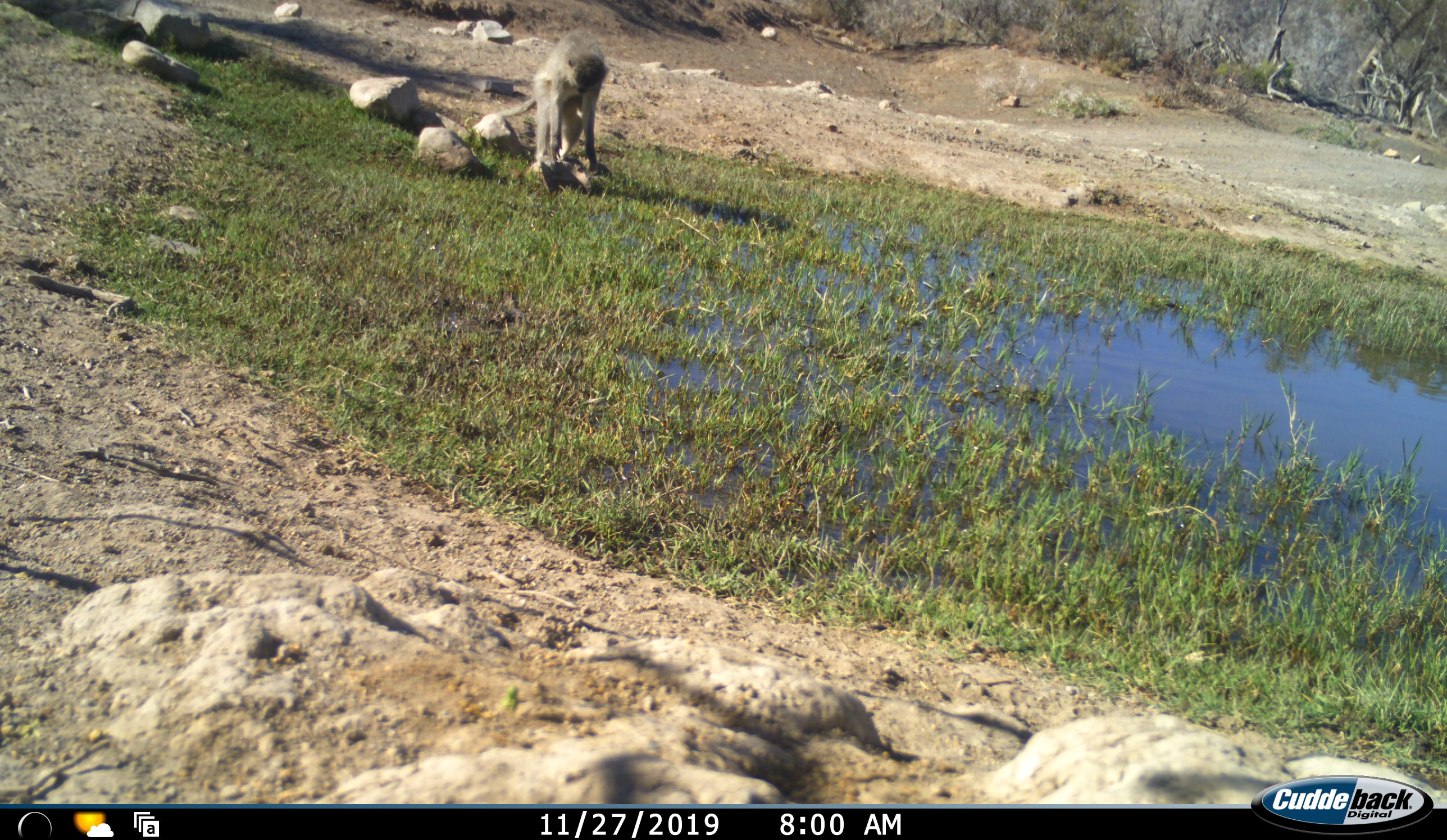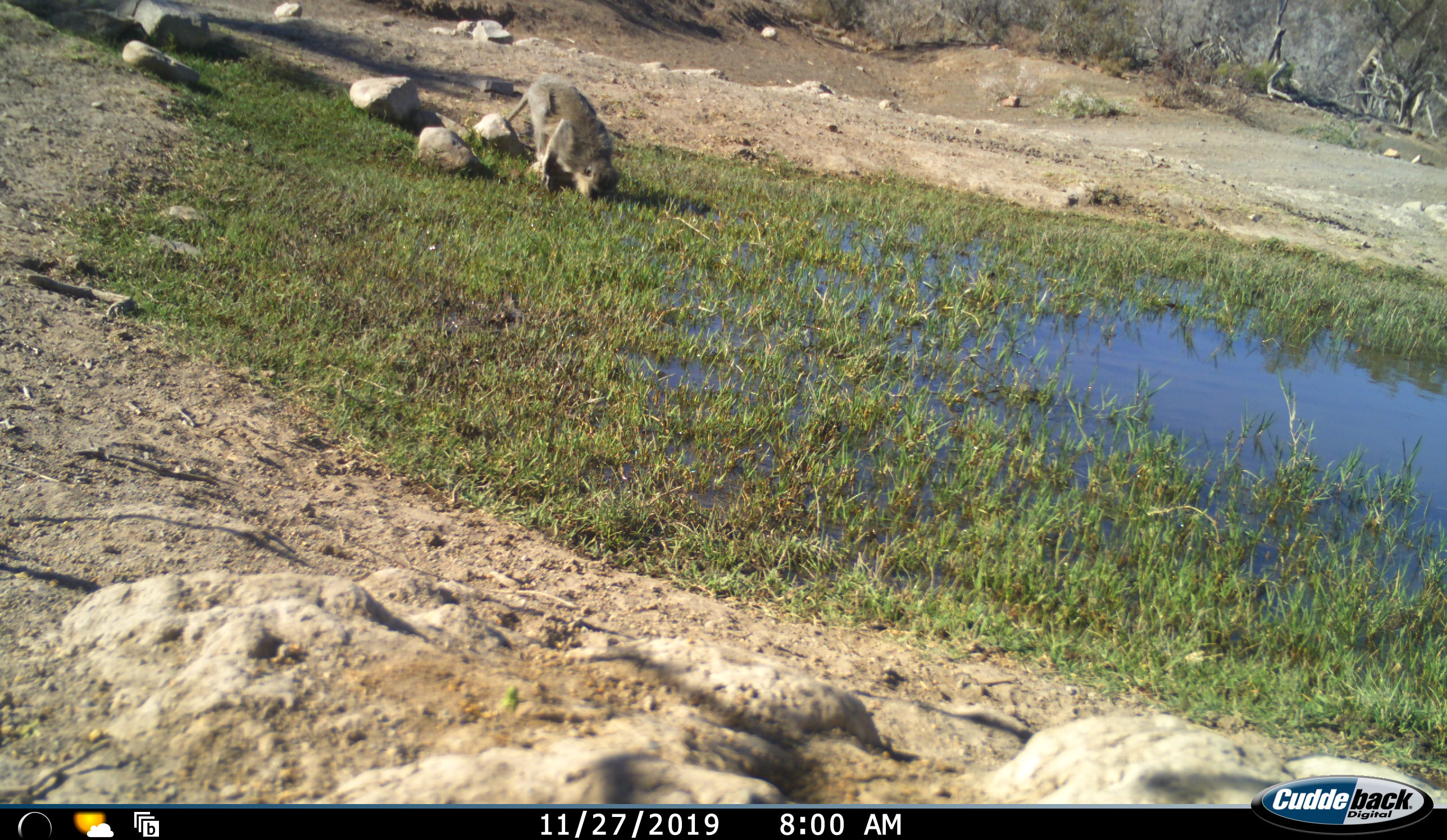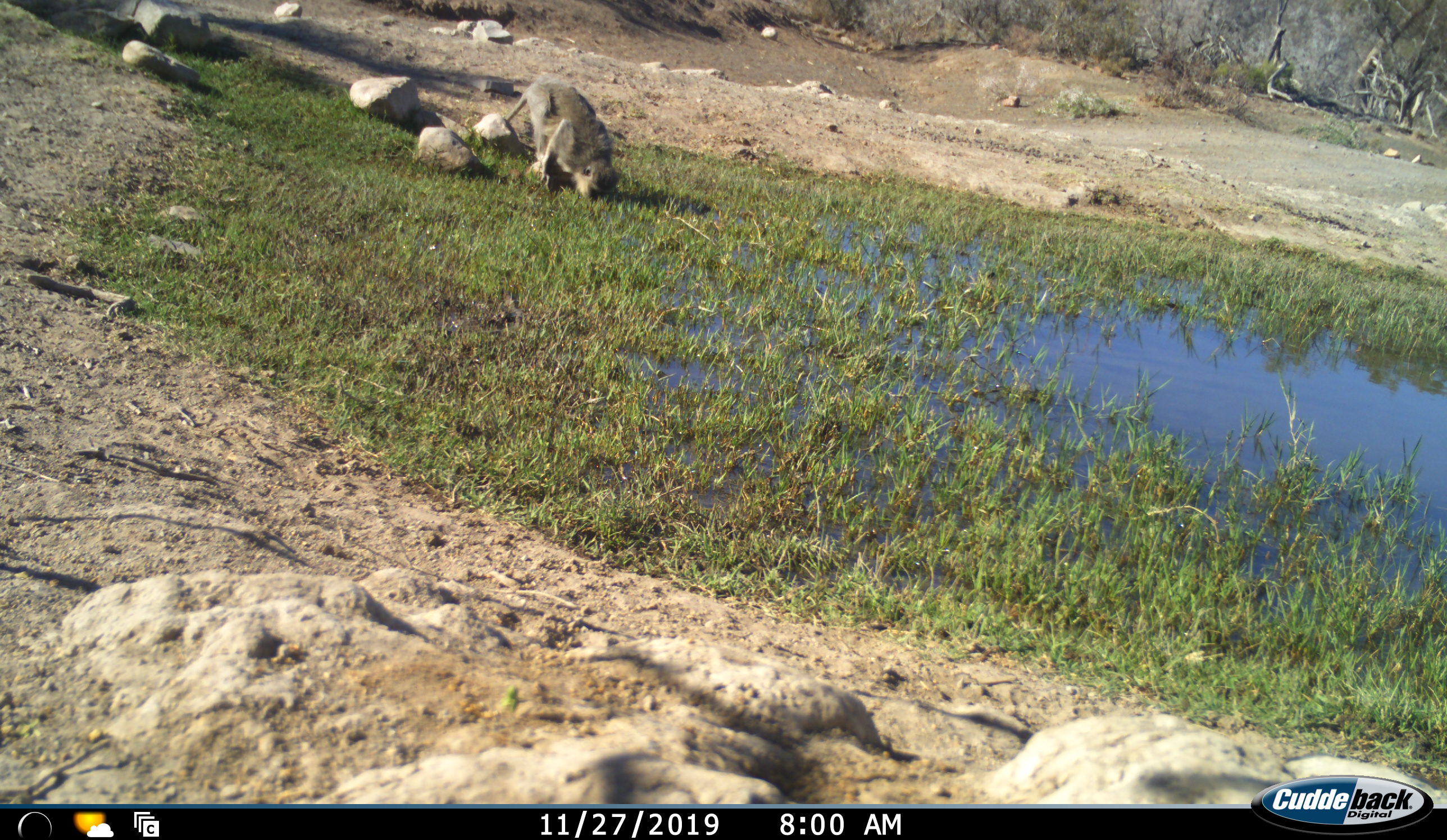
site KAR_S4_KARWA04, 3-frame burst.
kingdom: Animalia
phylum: Chordata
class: Mammalia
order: Primates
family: Cercopithecidae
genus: Chlorocebus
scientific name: Chlorocebus pygerythrus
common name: vervet monkey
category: monkeyvervet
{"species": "monkeyvervet (vervet monkey) (Chlorocebus pygerythrus)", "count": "1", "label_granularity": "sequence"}